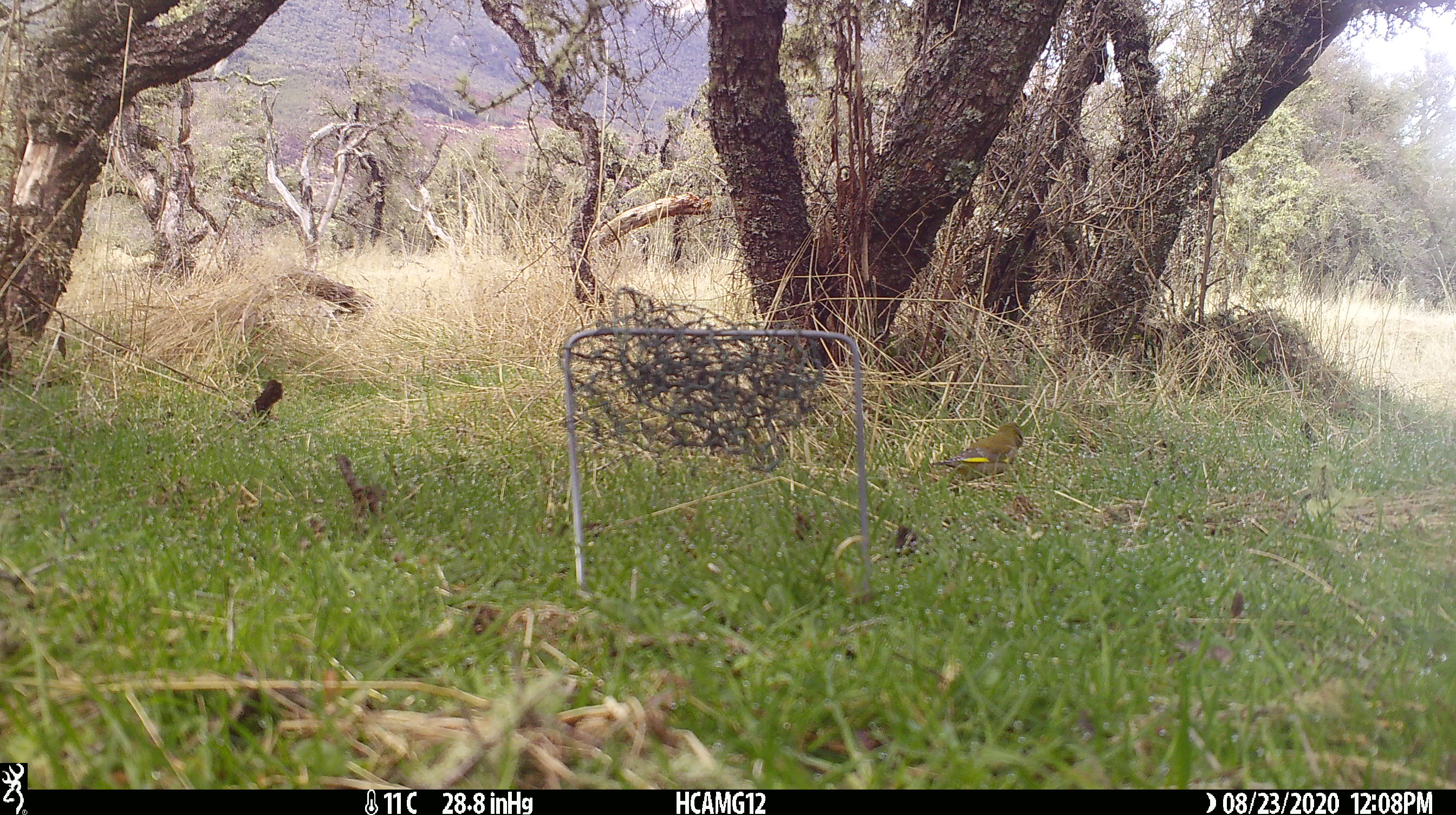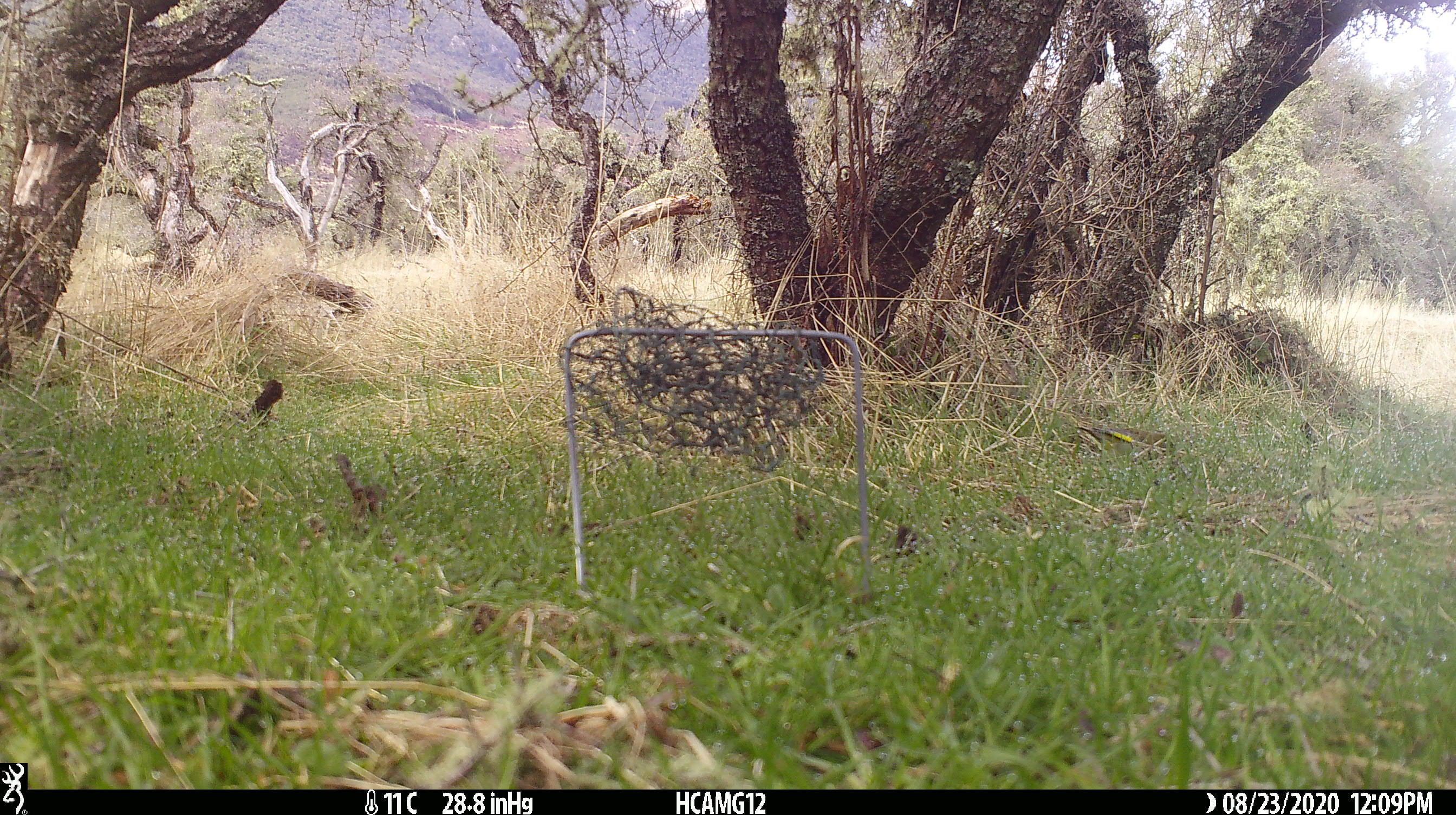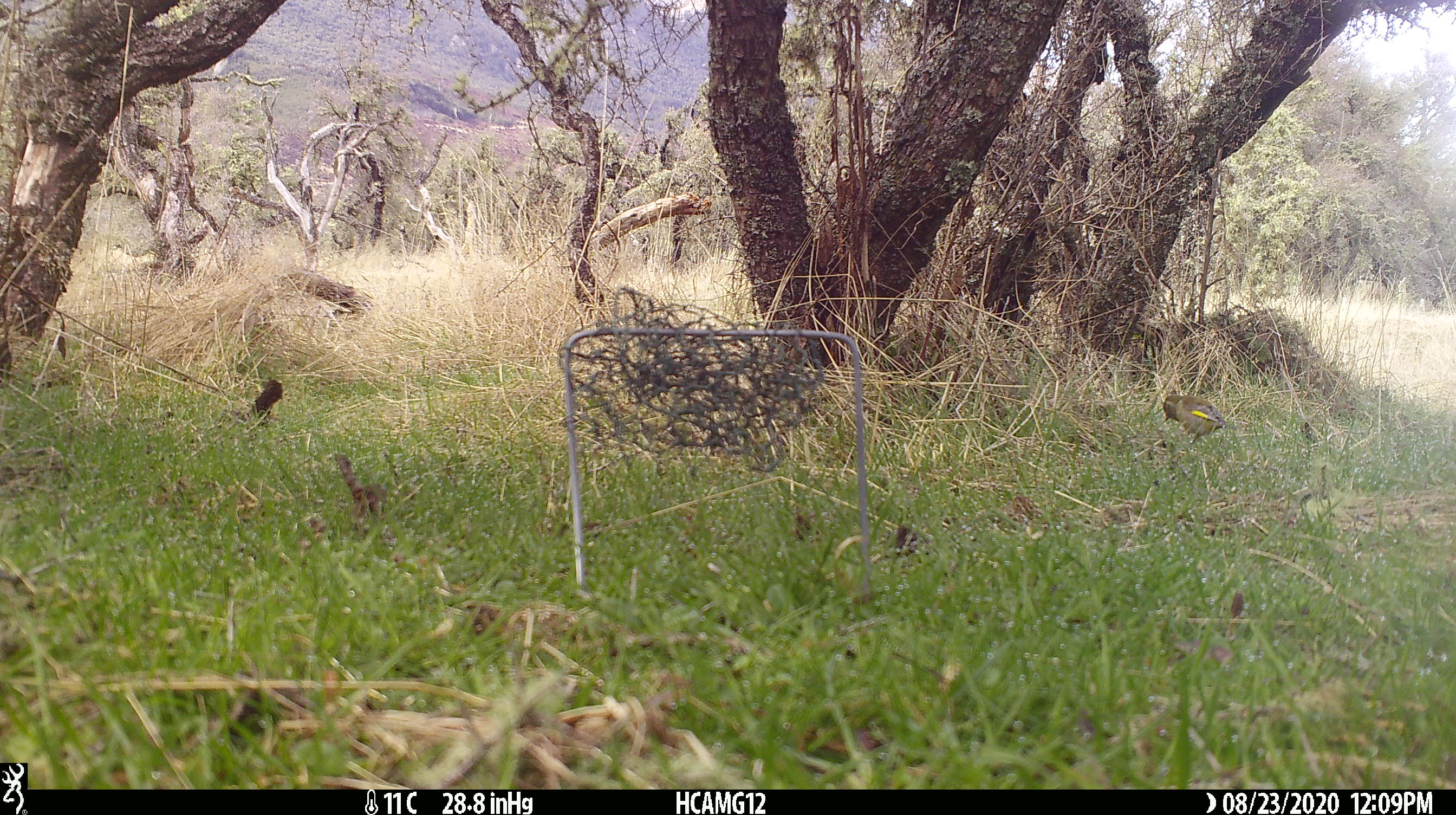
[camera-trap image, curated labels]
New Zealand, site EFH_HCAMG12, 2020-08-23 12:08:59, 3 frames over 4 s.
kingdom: Animalia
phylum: Chordata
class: Aves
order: Passeriformes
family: Fringillidae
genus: Chloris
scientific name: Chloris chloris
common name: greenfinch